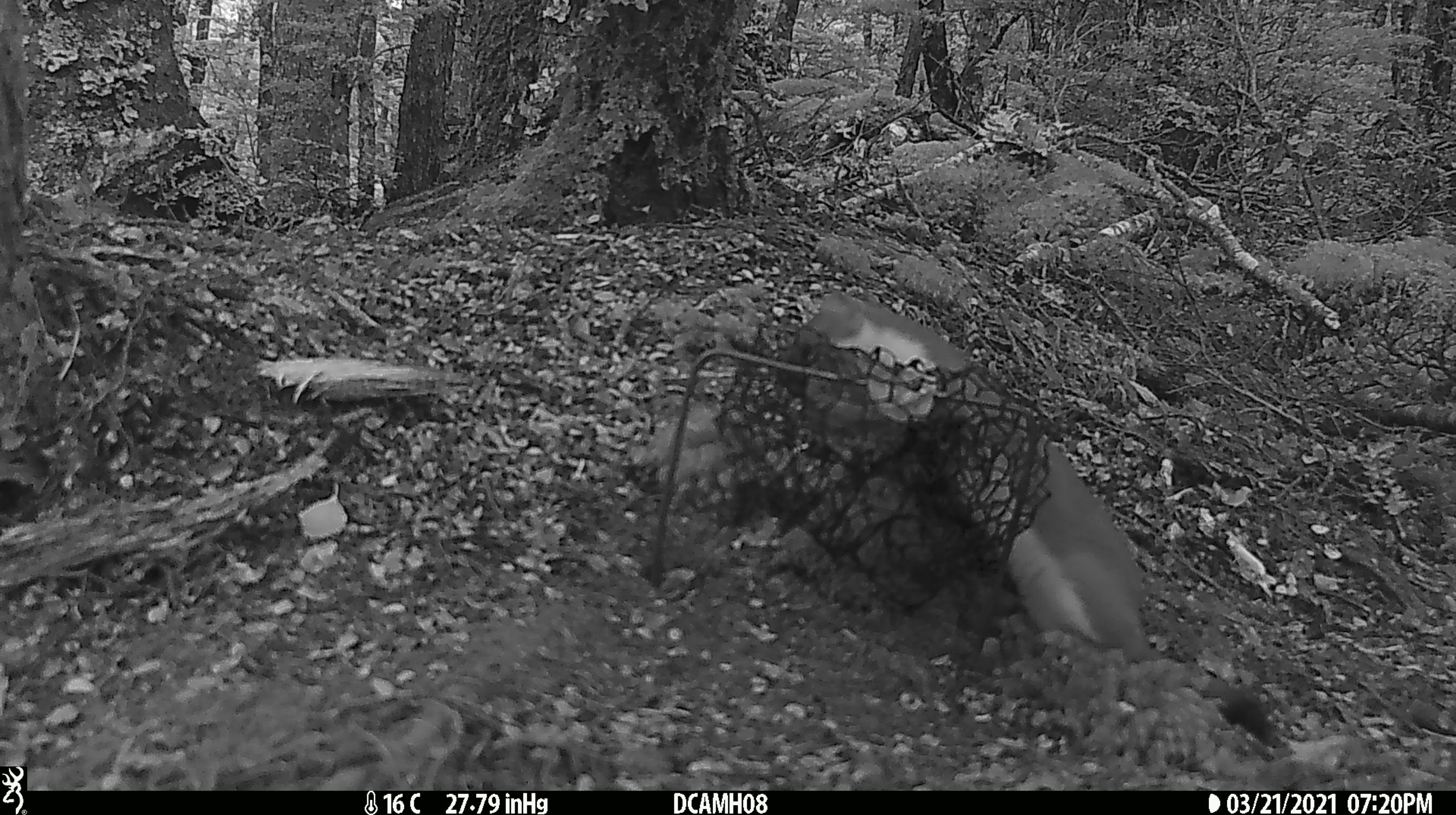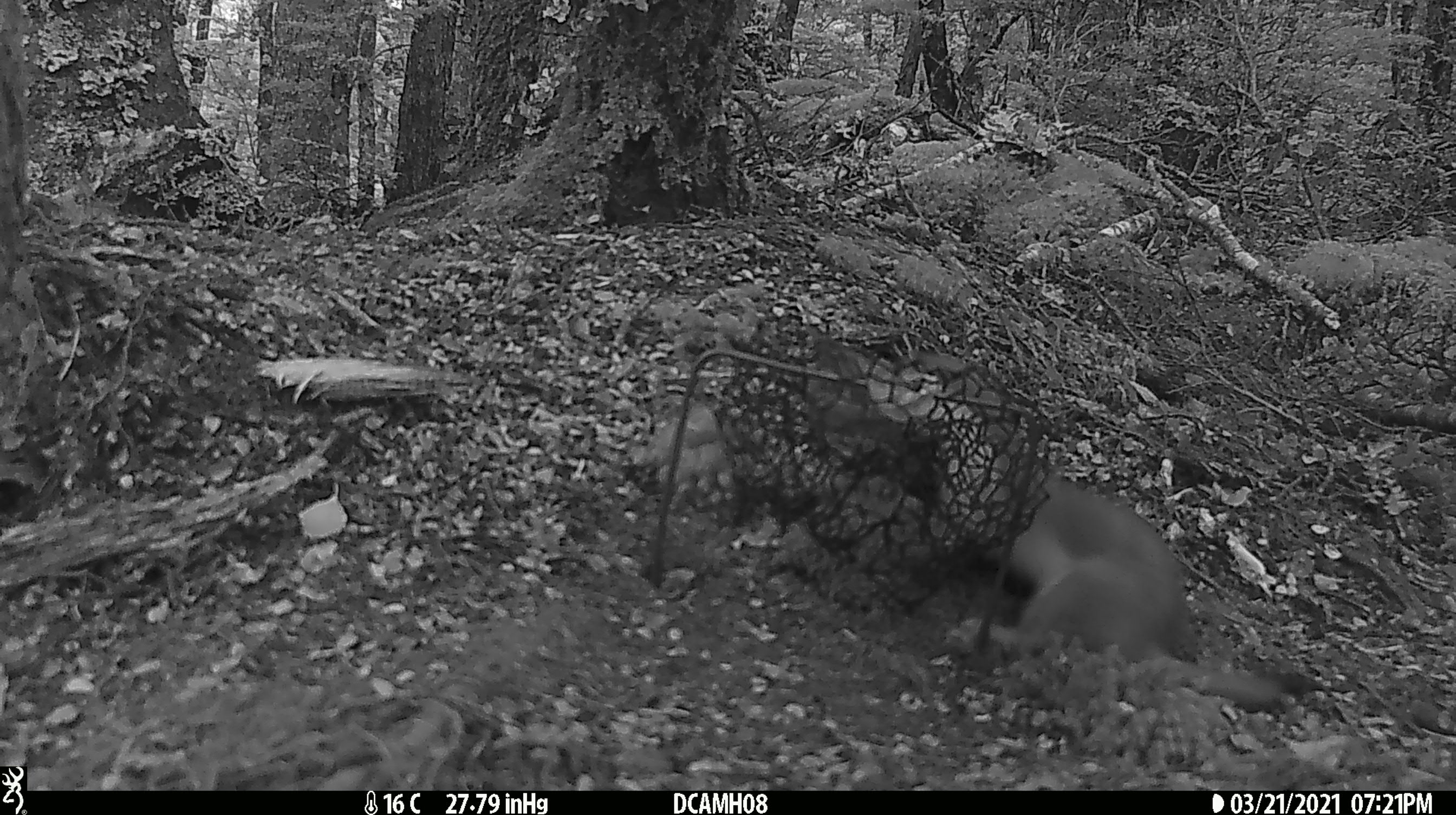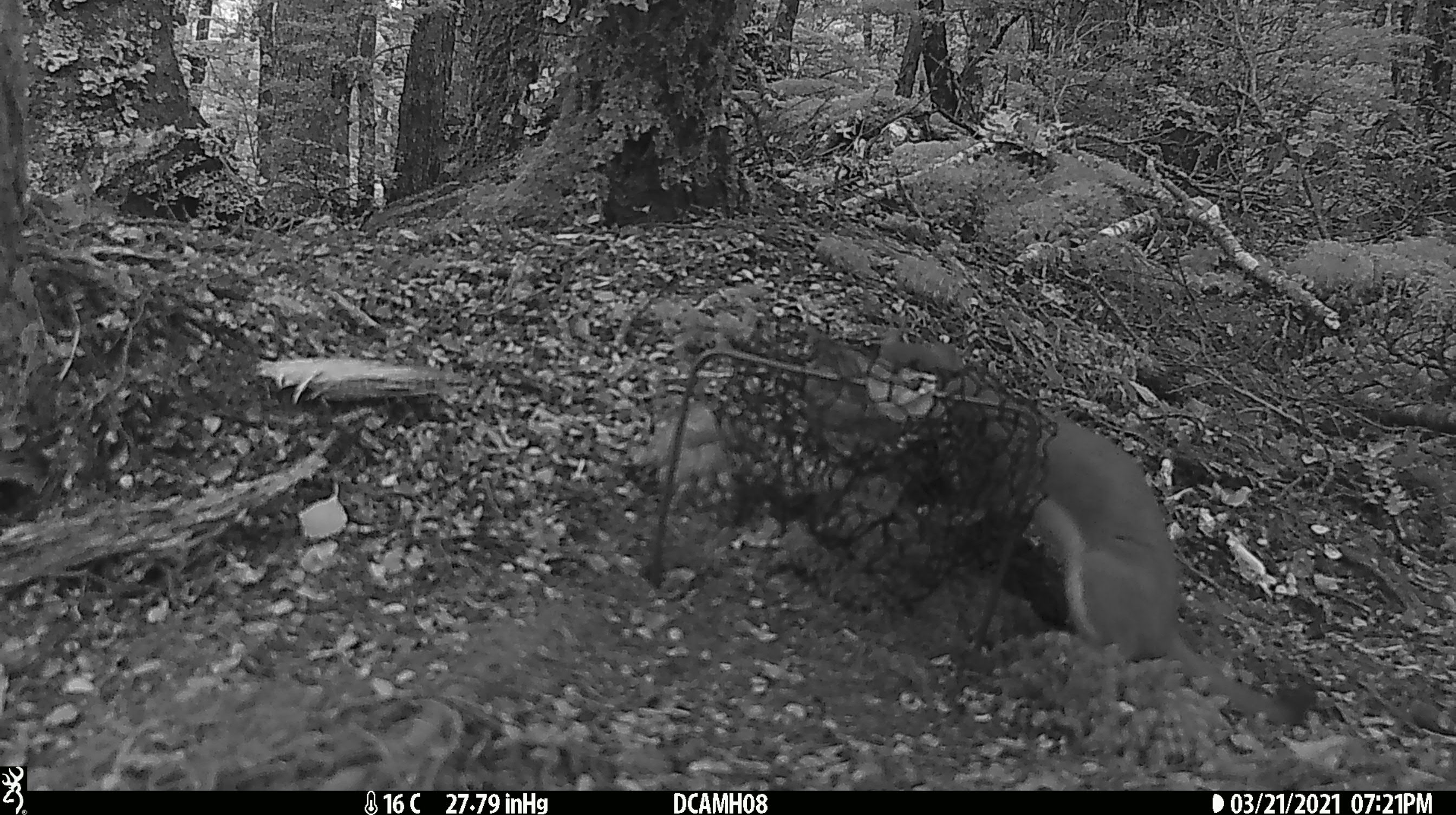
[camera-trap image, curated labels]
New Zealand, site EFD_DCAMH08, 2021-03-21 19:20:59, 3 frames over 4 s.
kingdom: Animalia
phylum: Chordata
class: Mammalia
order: Carnivora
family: Mustelidae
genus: Mustela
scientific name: Mustela erminea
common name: stoat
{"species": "stoat (Mustela erminea)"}